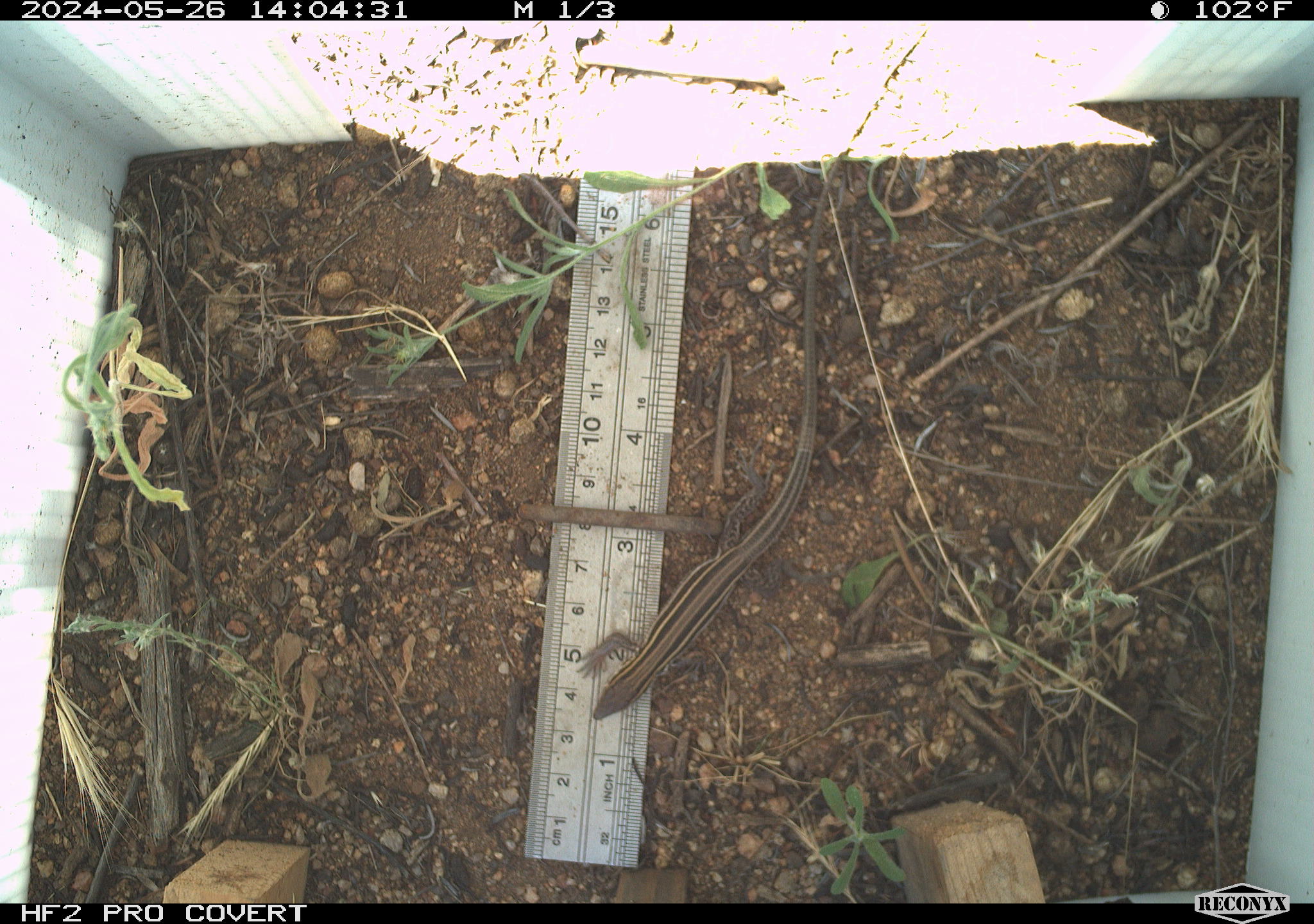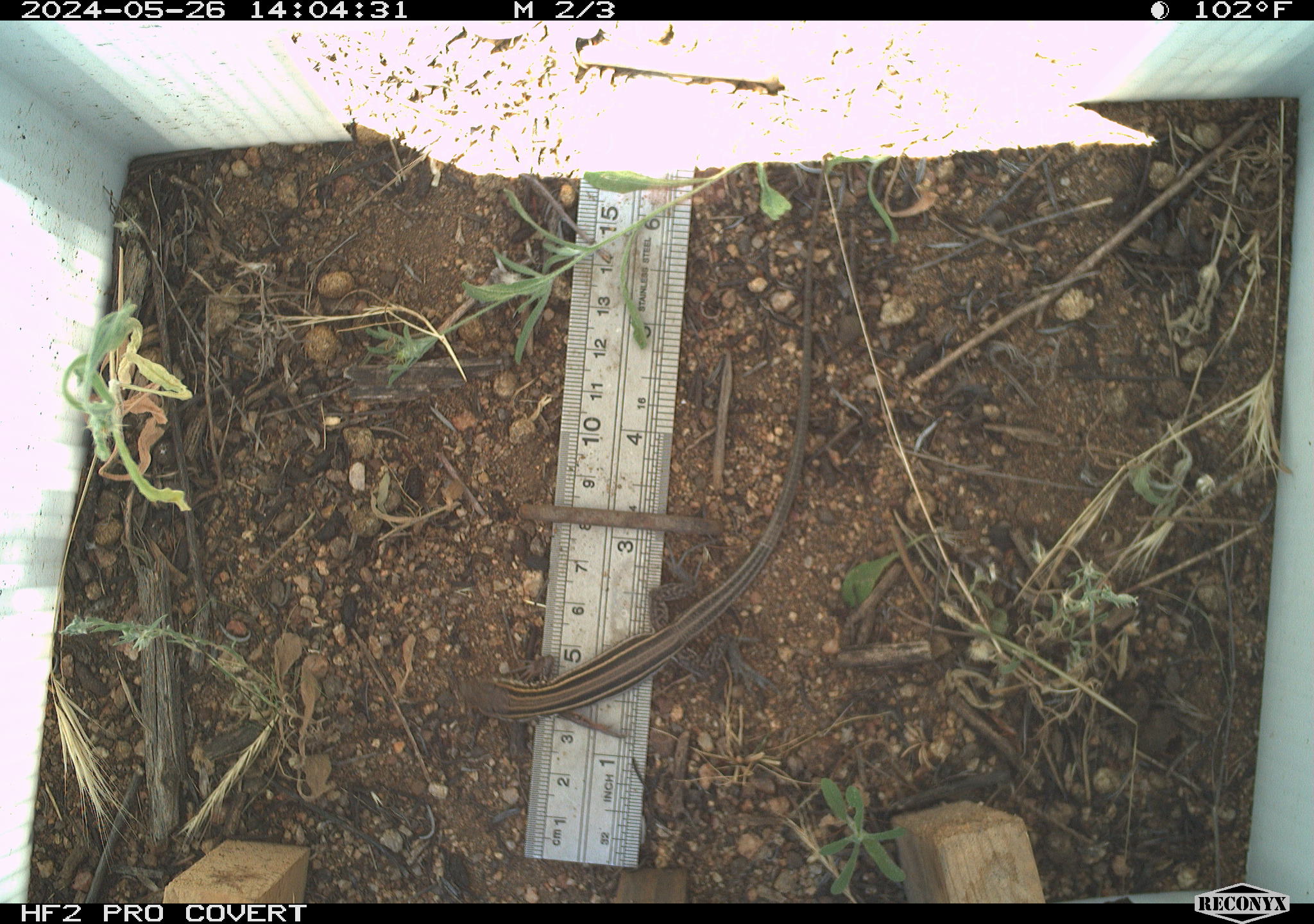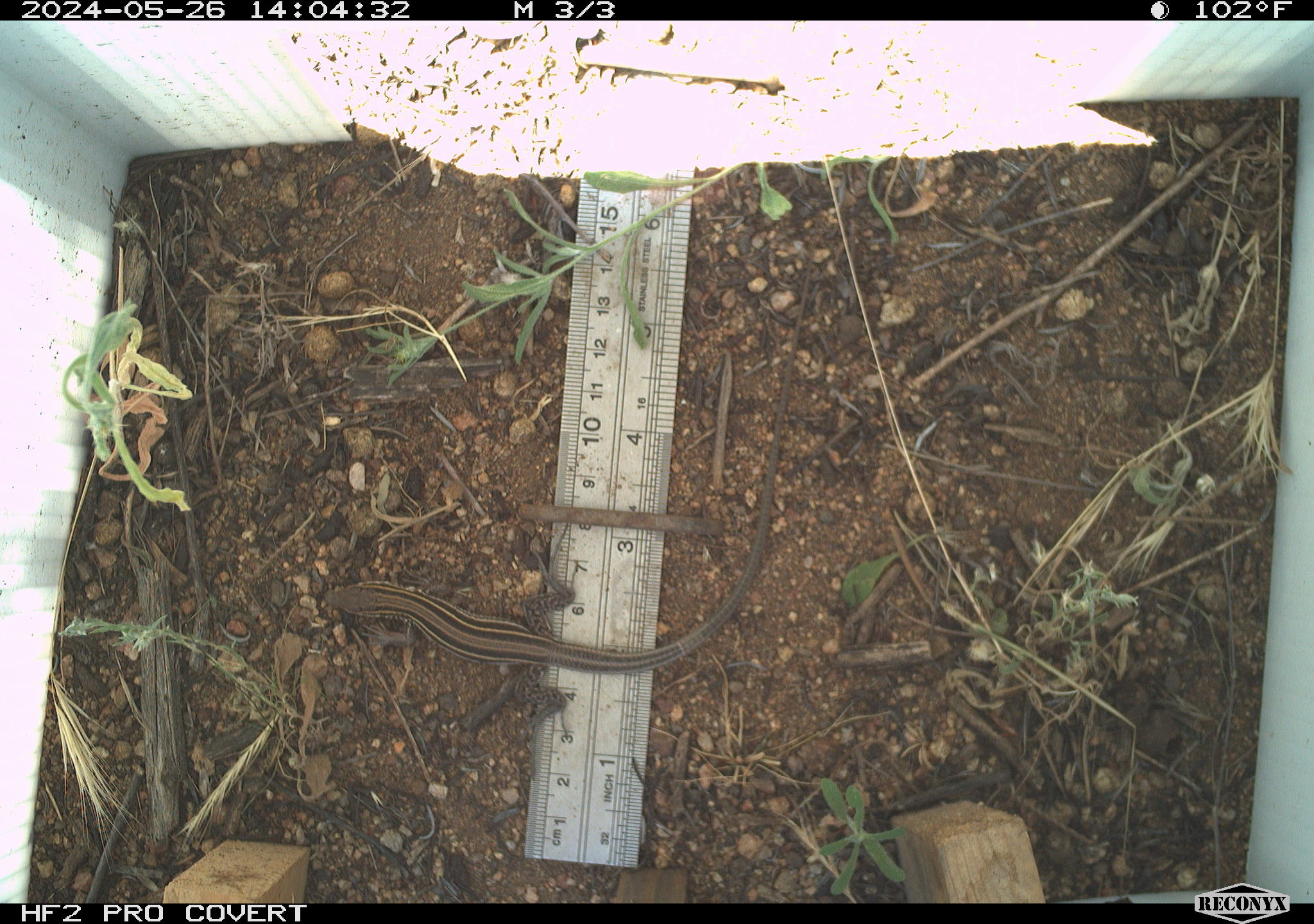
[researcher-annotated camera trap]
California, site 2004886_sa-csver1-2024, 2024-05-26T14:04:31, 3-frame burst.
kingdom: Animalia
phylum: Chordata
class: Reptilia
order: Squamata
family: Scincidae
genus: Plestiodon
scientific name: Plestiodon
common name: blue-tailed skinks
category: plestiodon species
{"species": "plestiodon species (blue-tailed skinks) (Plestiodon)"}